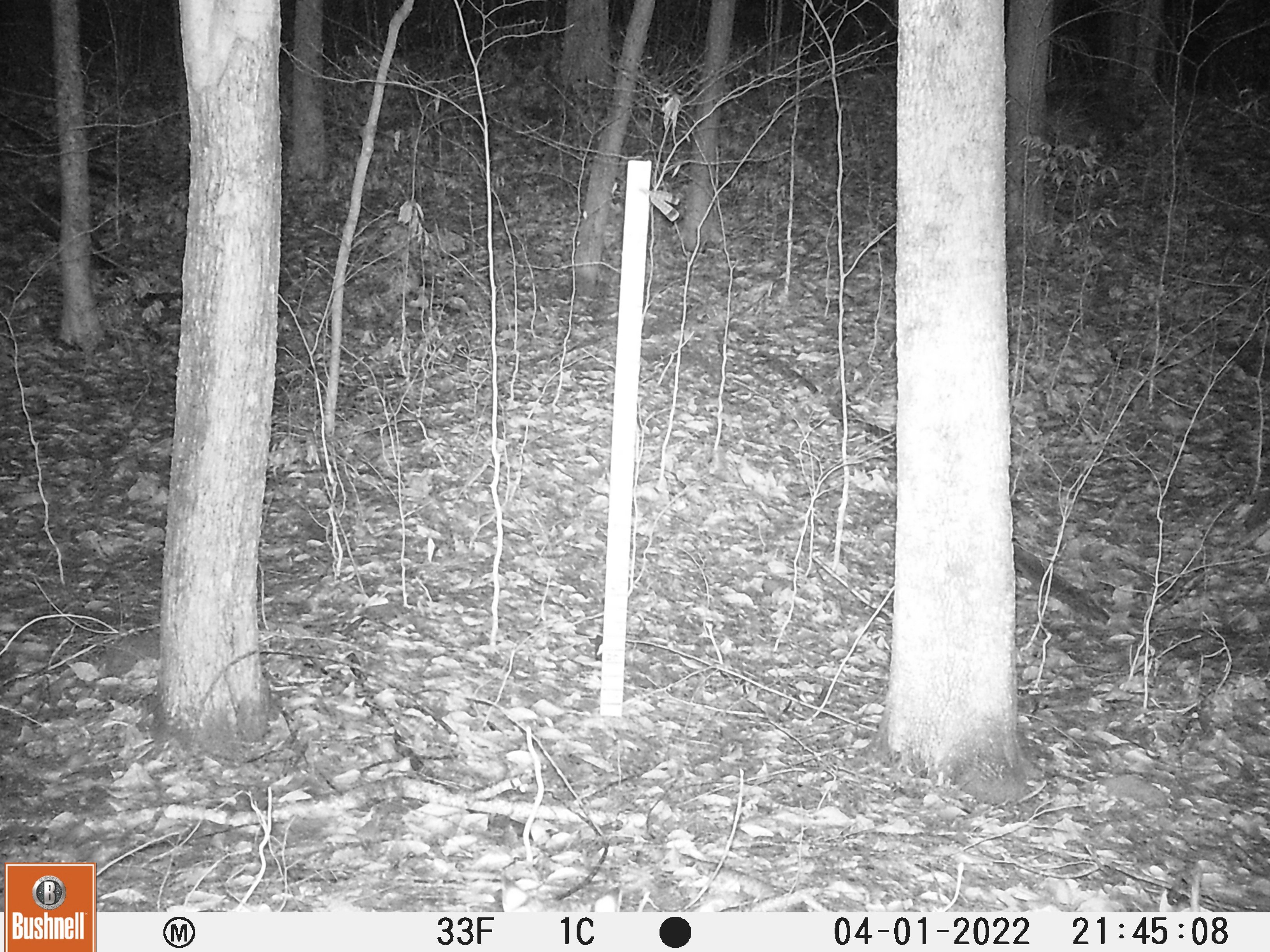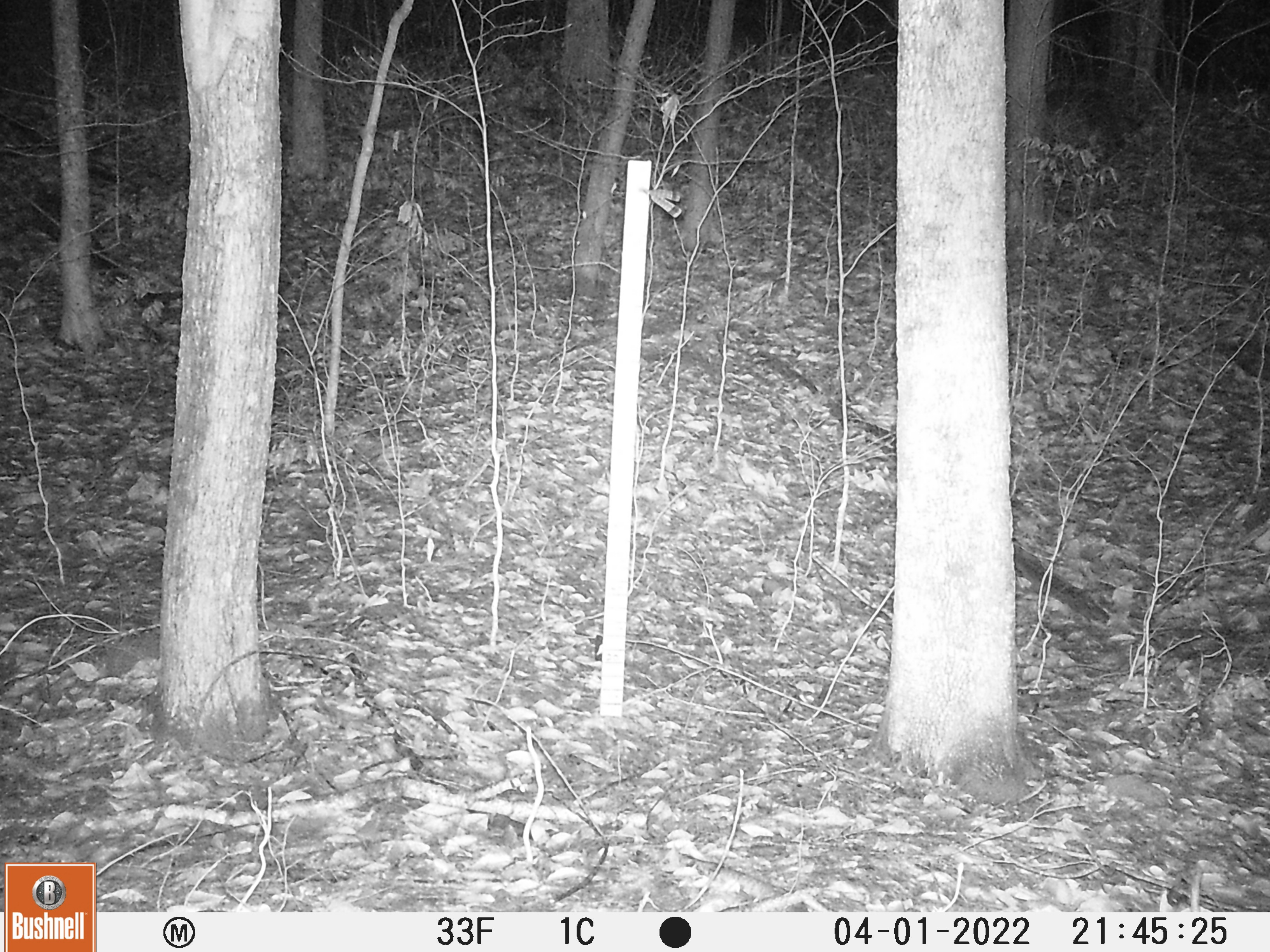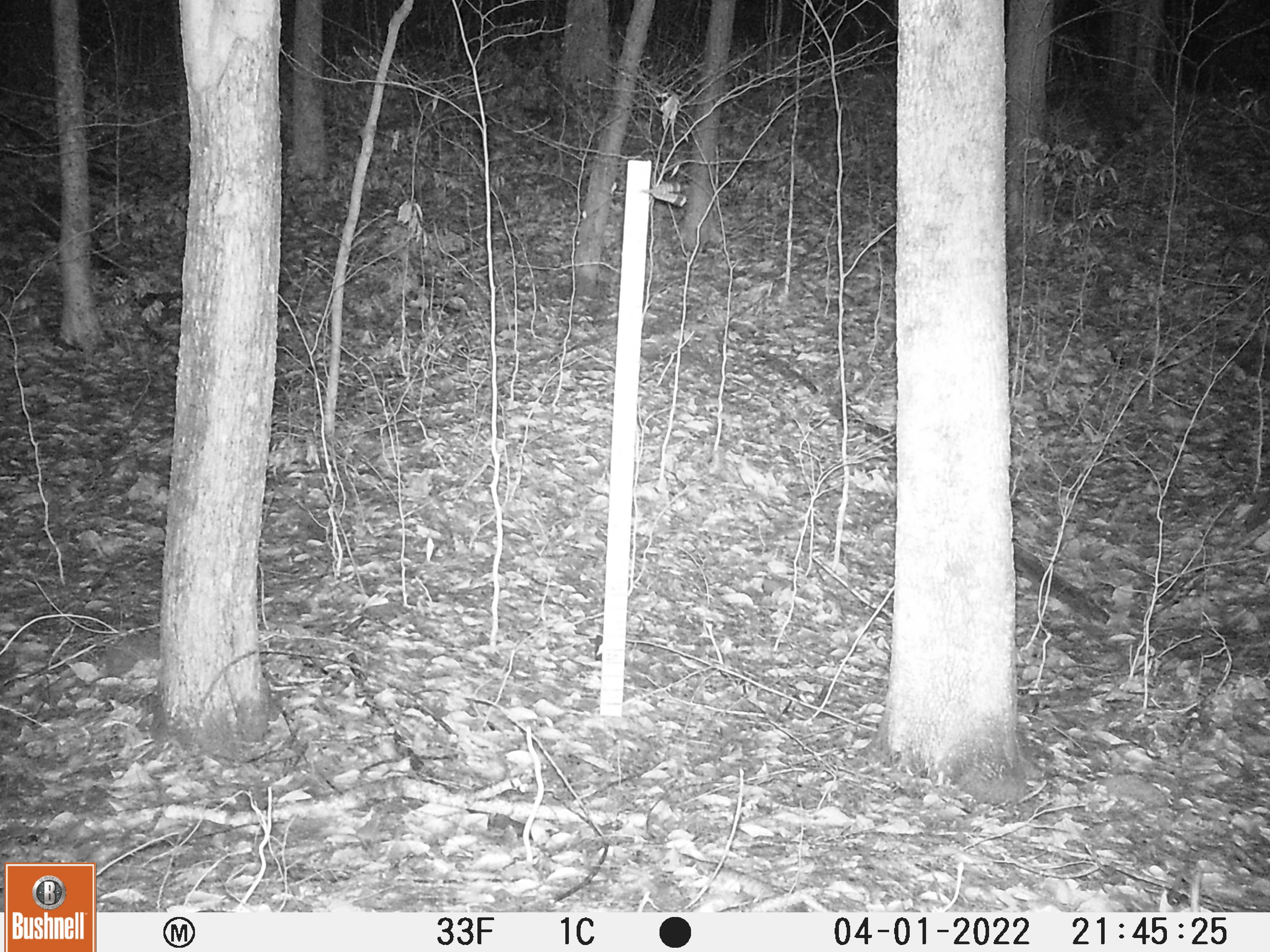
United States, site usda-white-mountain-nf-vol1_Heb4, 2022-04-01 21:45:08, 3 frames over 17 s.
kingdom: Animalia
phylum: Chordata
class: Mammalia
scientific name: Mammalia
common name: mammal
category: mammal sp.